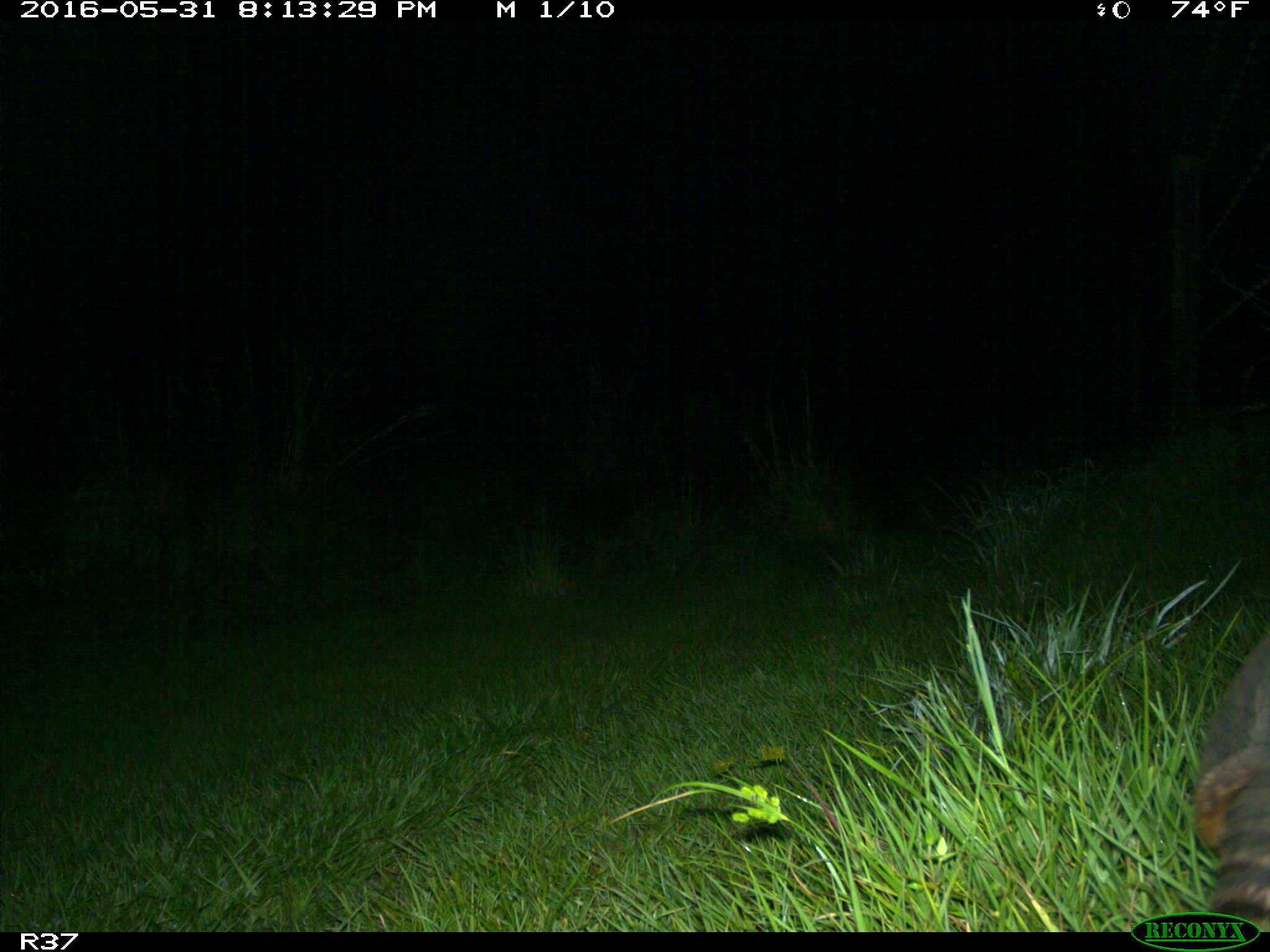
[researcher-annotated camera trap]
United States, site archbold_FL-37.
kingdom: Animalia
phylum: Chordata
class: Mammalia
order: Cingulata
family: Dasypodidae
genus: Dasypus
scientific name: Dasypus novemcinctus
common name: nine-banded armadillo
Dasypus novemcinctus (nine-banded armadillo).